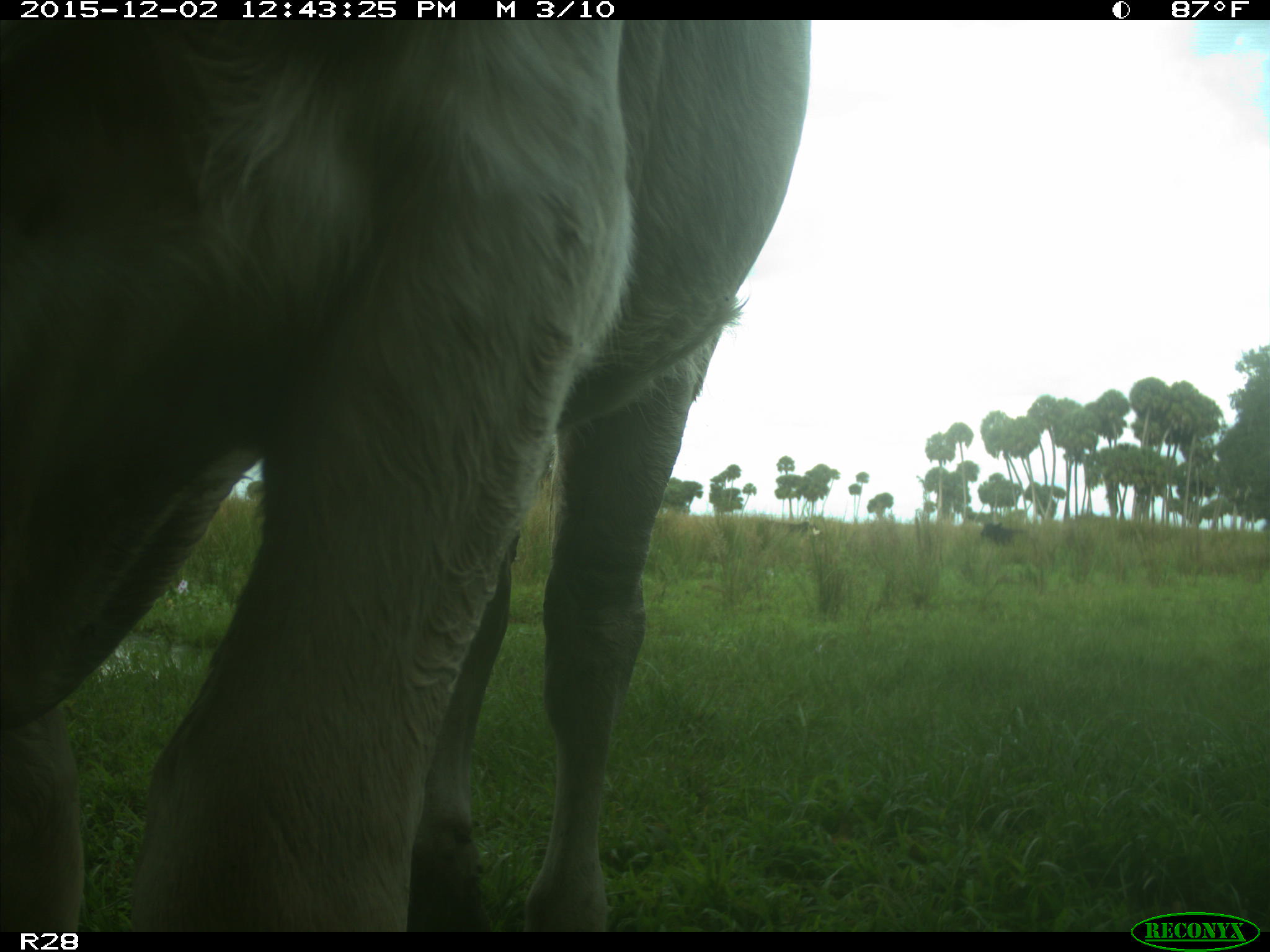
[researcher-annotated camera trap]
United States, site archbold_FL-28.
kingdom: Animalia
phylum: Chordata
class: Mammalia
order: Artiodactyla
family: Bovidae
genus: Bos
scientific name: Bos taurus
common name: domestic cow